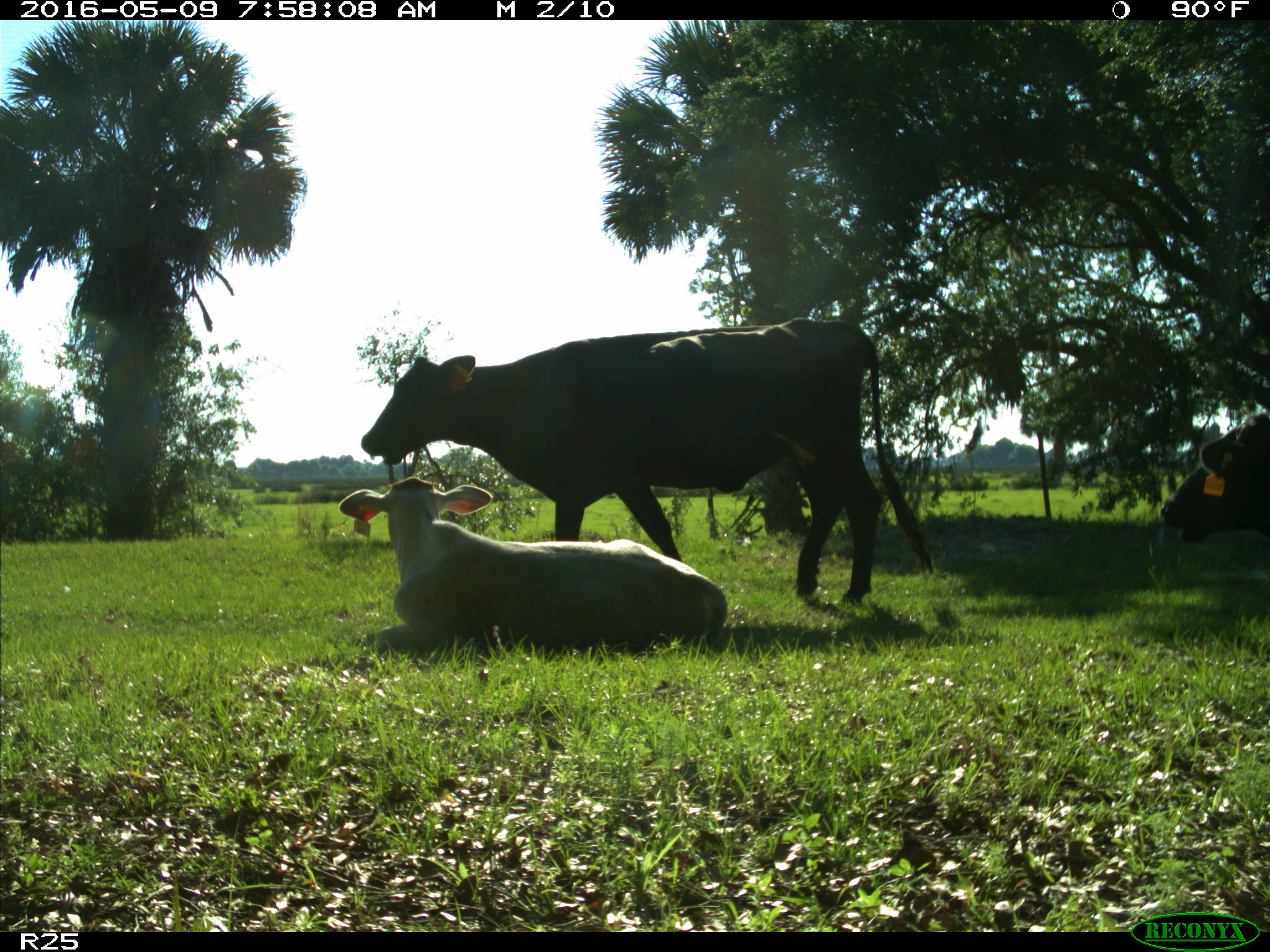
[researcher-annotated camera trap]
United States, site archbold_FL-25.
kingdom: Animalia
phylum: Chordata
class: Mammalia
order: Artiodactyla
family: Bovidae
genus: Bos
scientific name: Bos taurus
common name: domestic cow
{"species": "Bos taurus (domestic cow)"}